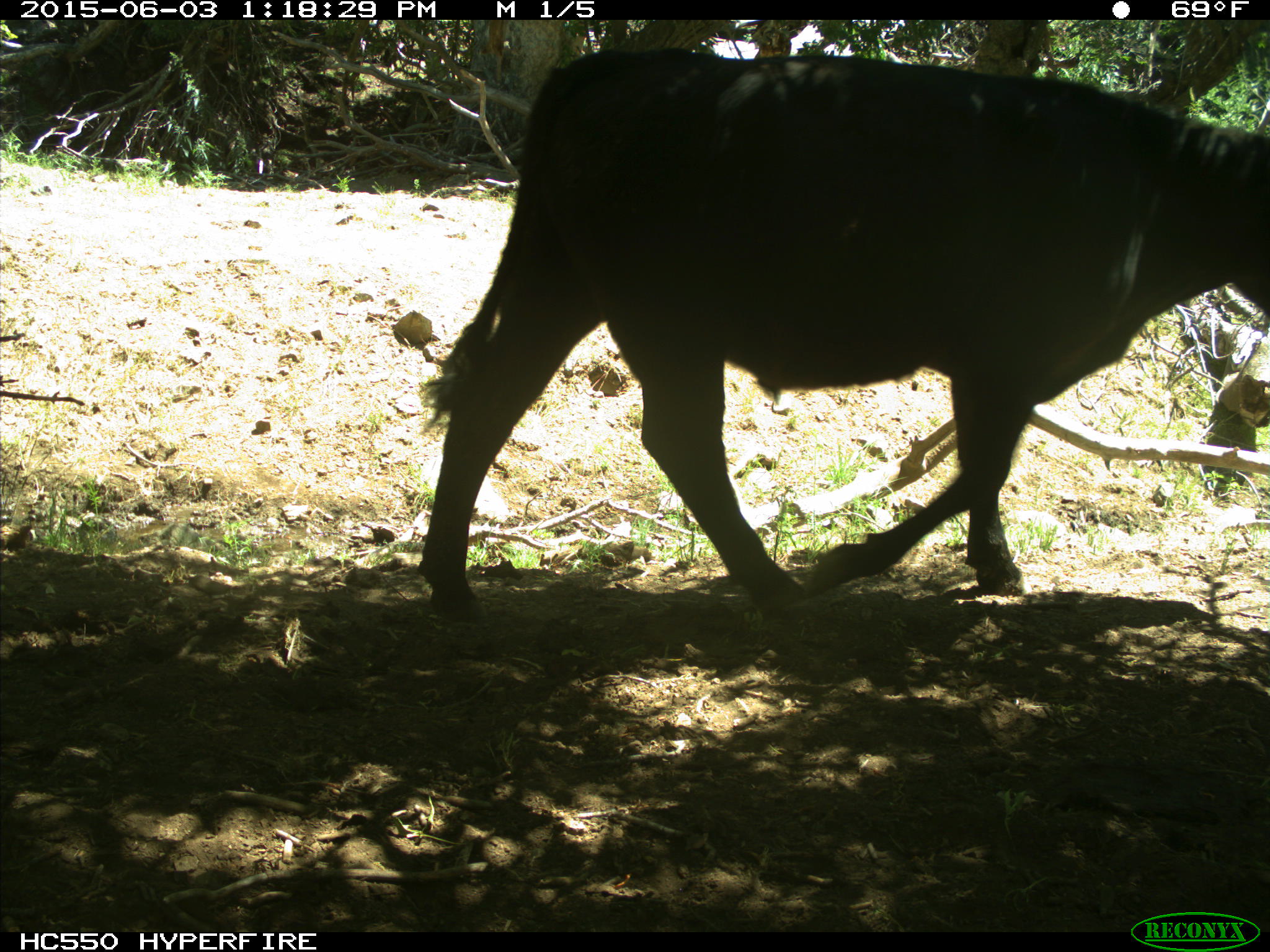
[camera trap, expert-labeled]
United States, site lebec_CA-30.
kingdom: Animalia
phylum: Chordata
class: Mammalia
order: Artiodactyla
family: Bovidae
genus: Bos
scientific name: Bos taurus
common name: domestic cow